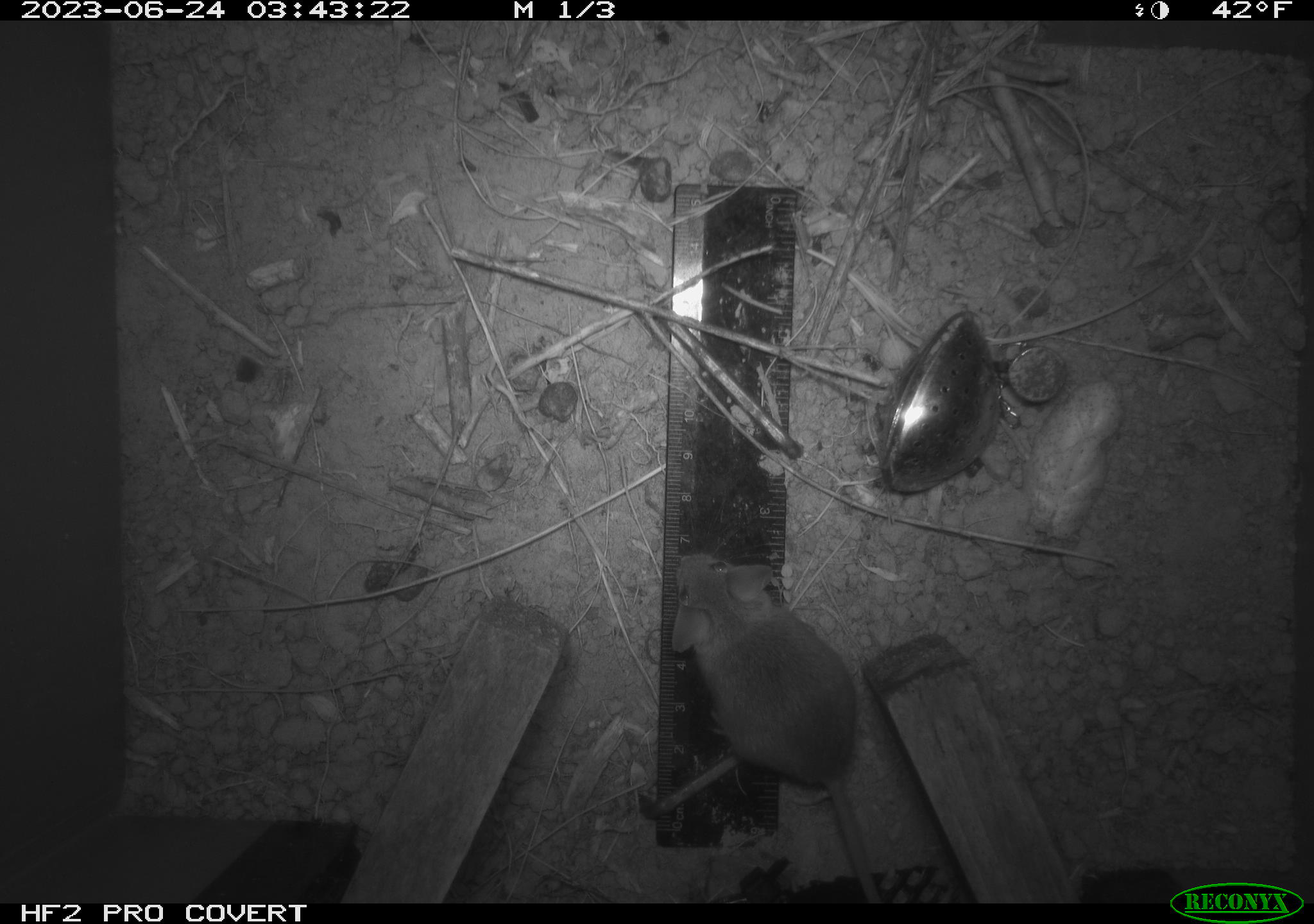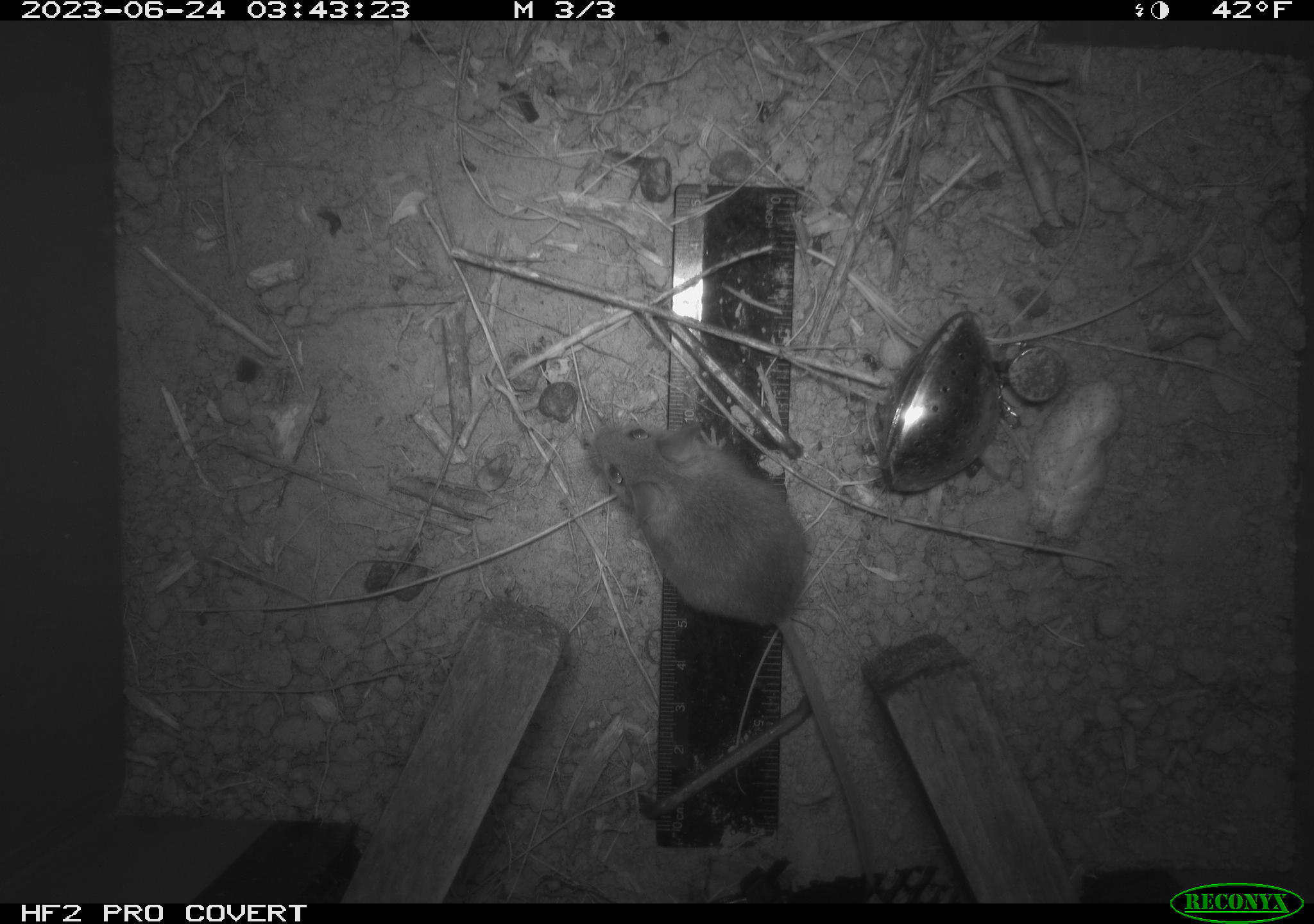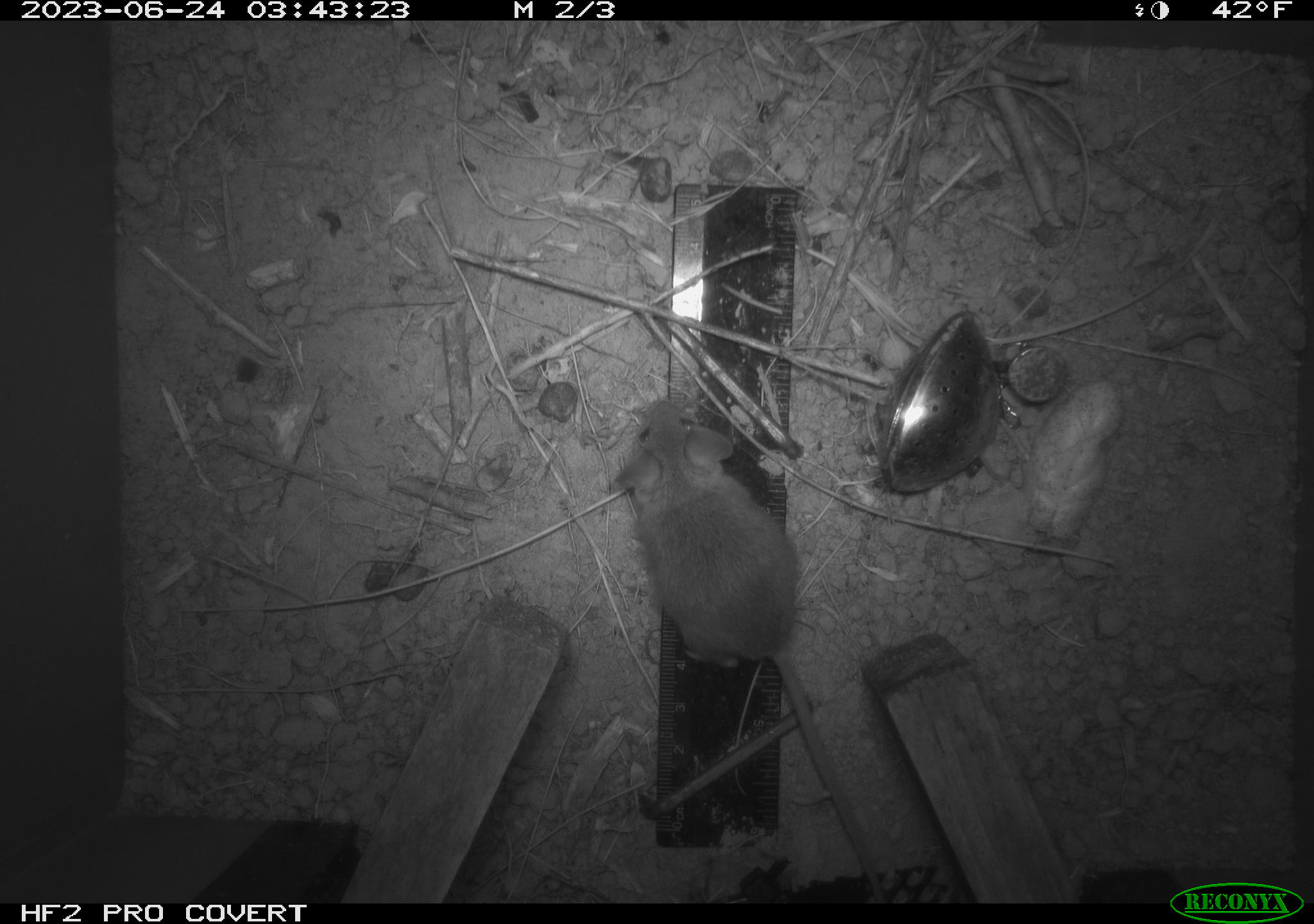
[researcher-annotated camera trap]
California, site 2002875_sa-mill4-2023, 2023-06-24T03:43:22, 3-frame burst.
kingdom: Animalia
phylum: Chordata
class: Mammalia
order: Rodentia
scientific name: Rodentia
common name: mouse species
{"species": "mouse species (Rodentia)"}